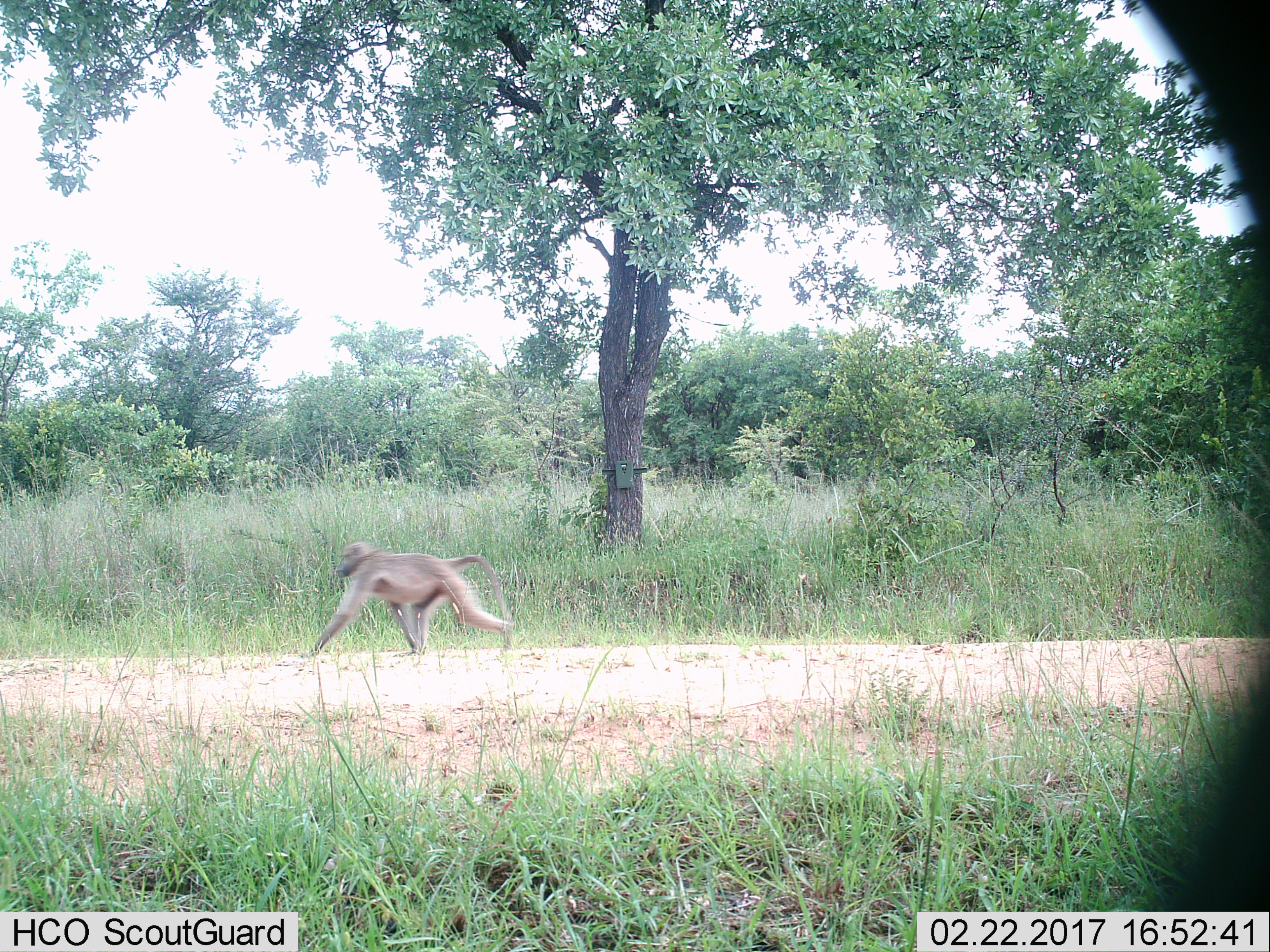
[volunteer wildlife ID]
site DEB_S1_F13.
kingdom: Animalia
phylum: Chordata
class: Mammalia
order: Primates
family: Cercopithecidae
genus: Papio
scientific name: Papio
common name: baboon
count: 1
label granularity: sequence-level